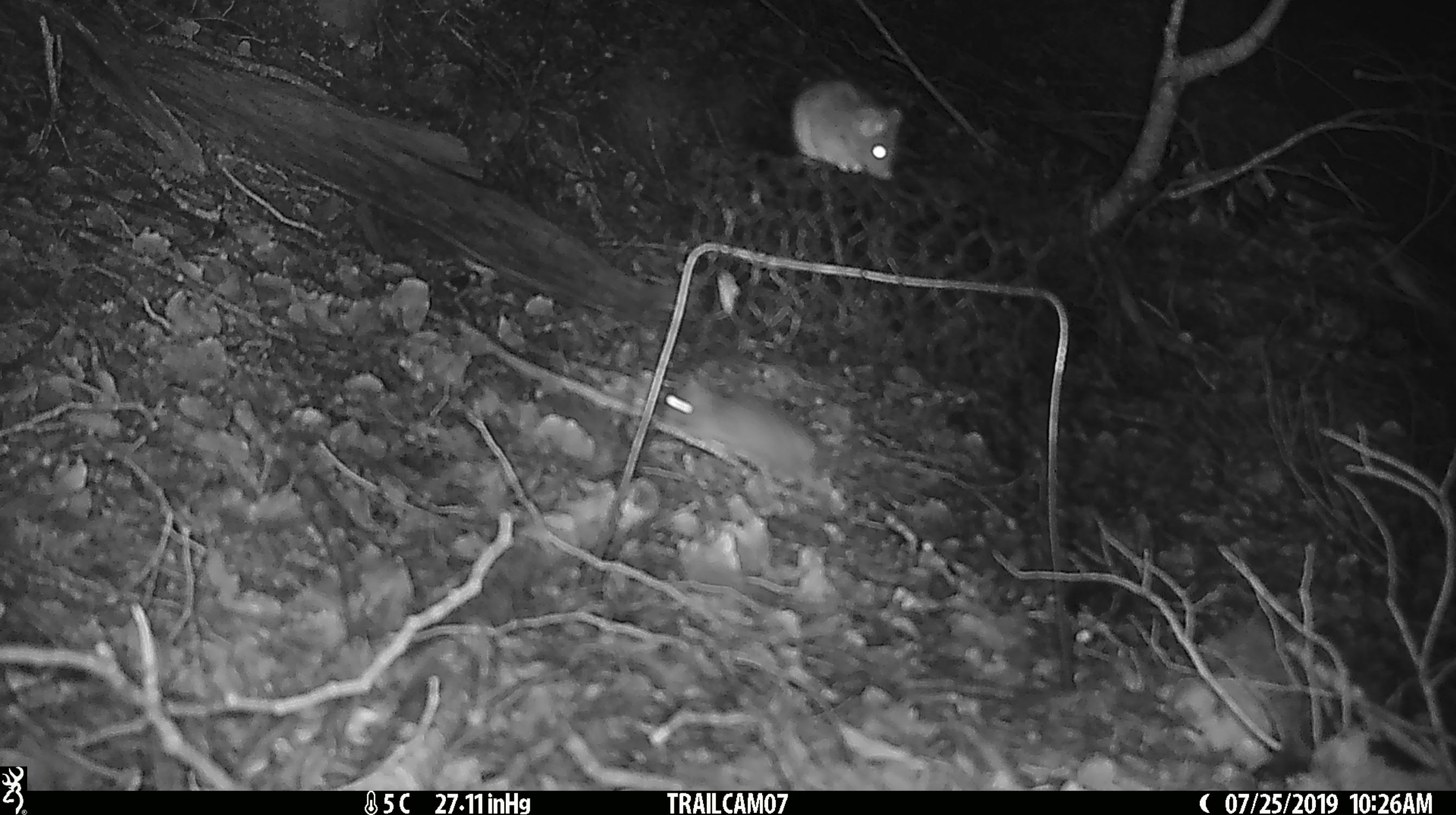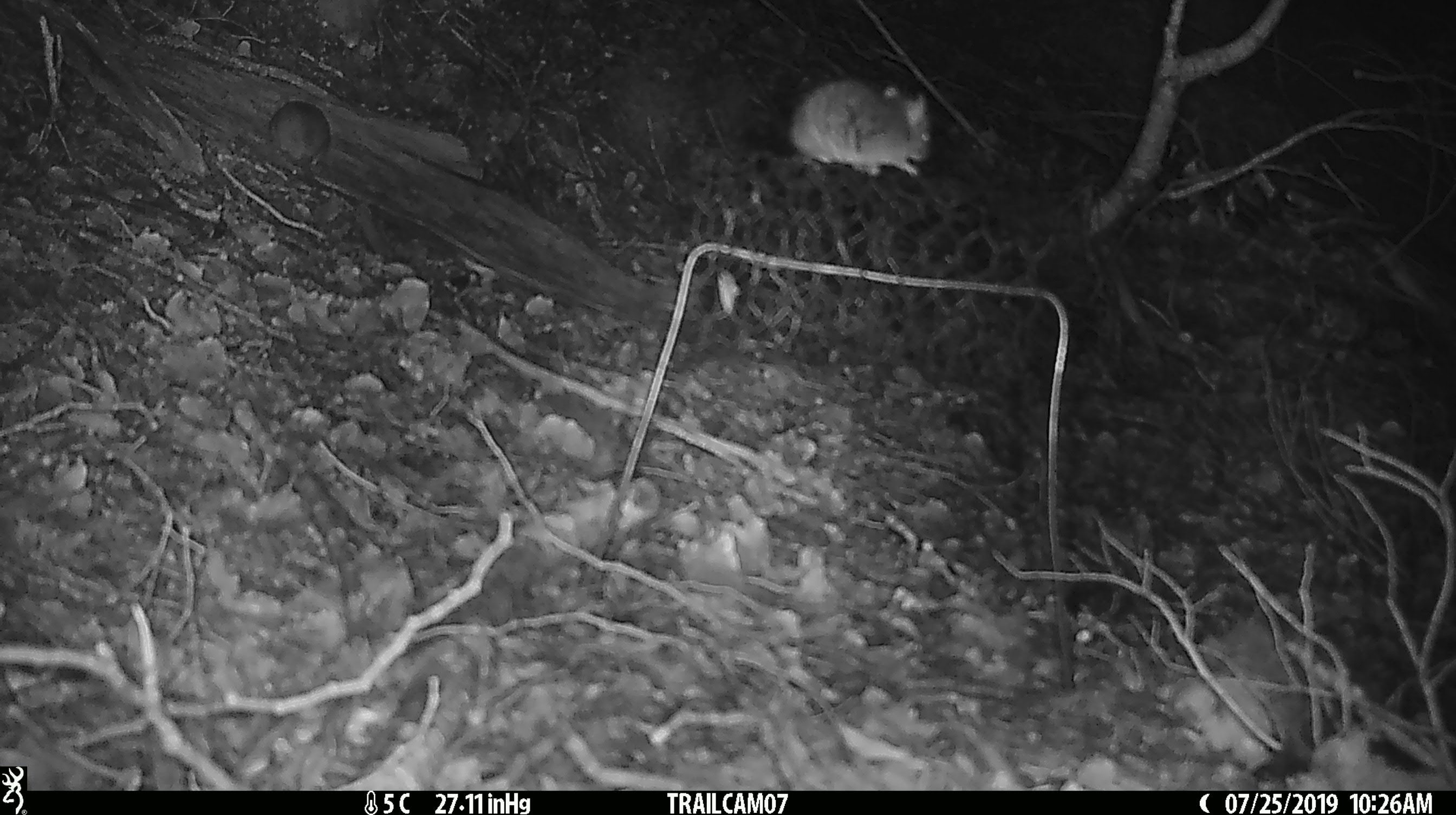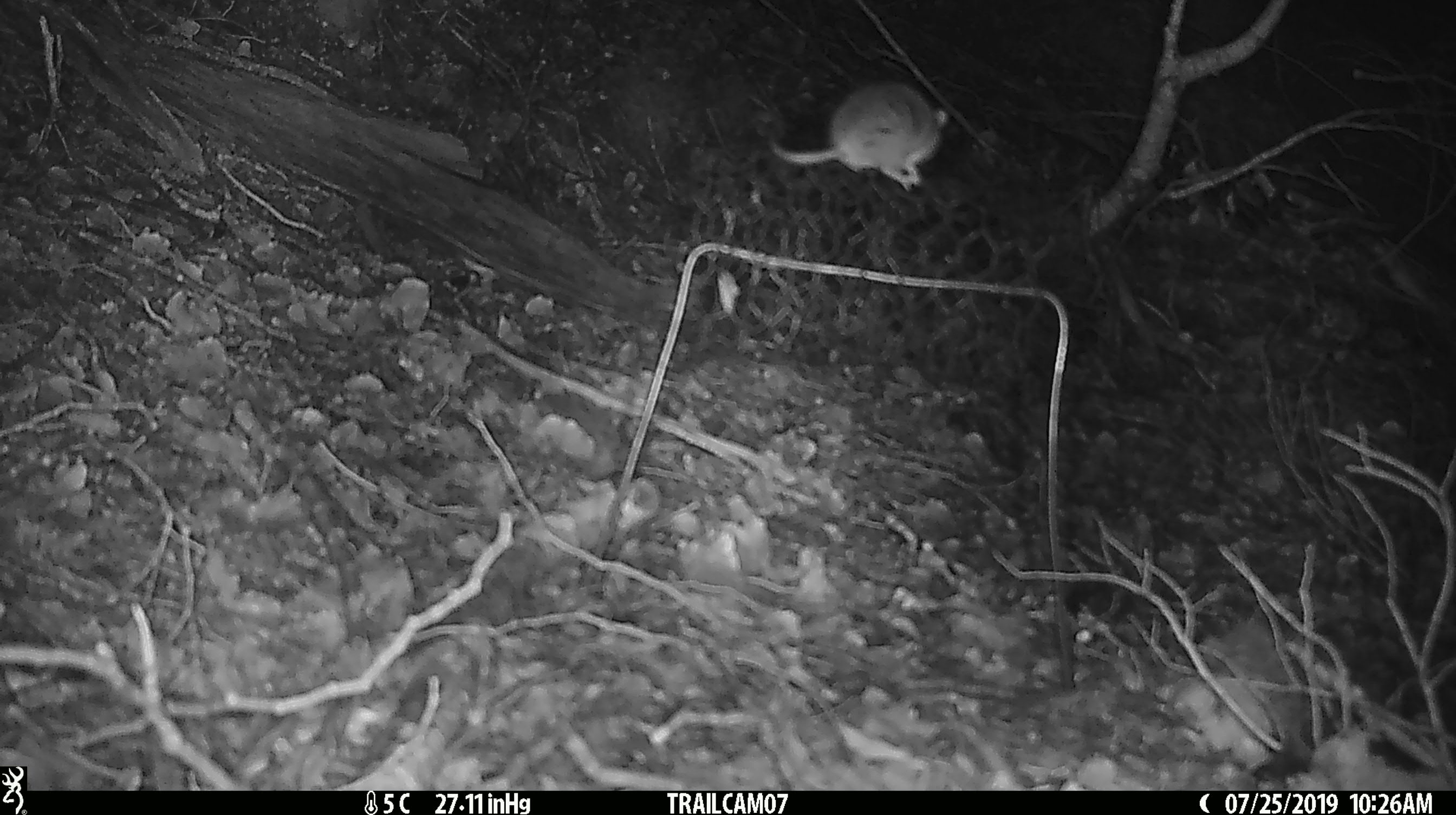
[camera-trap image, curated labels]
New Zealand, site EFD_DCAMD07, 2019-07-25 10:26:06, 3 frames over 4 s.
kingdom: Animalia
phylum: Chordata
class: Mammalia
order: Rodentia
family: Muridae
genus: Mus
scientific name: Mus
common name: mouse